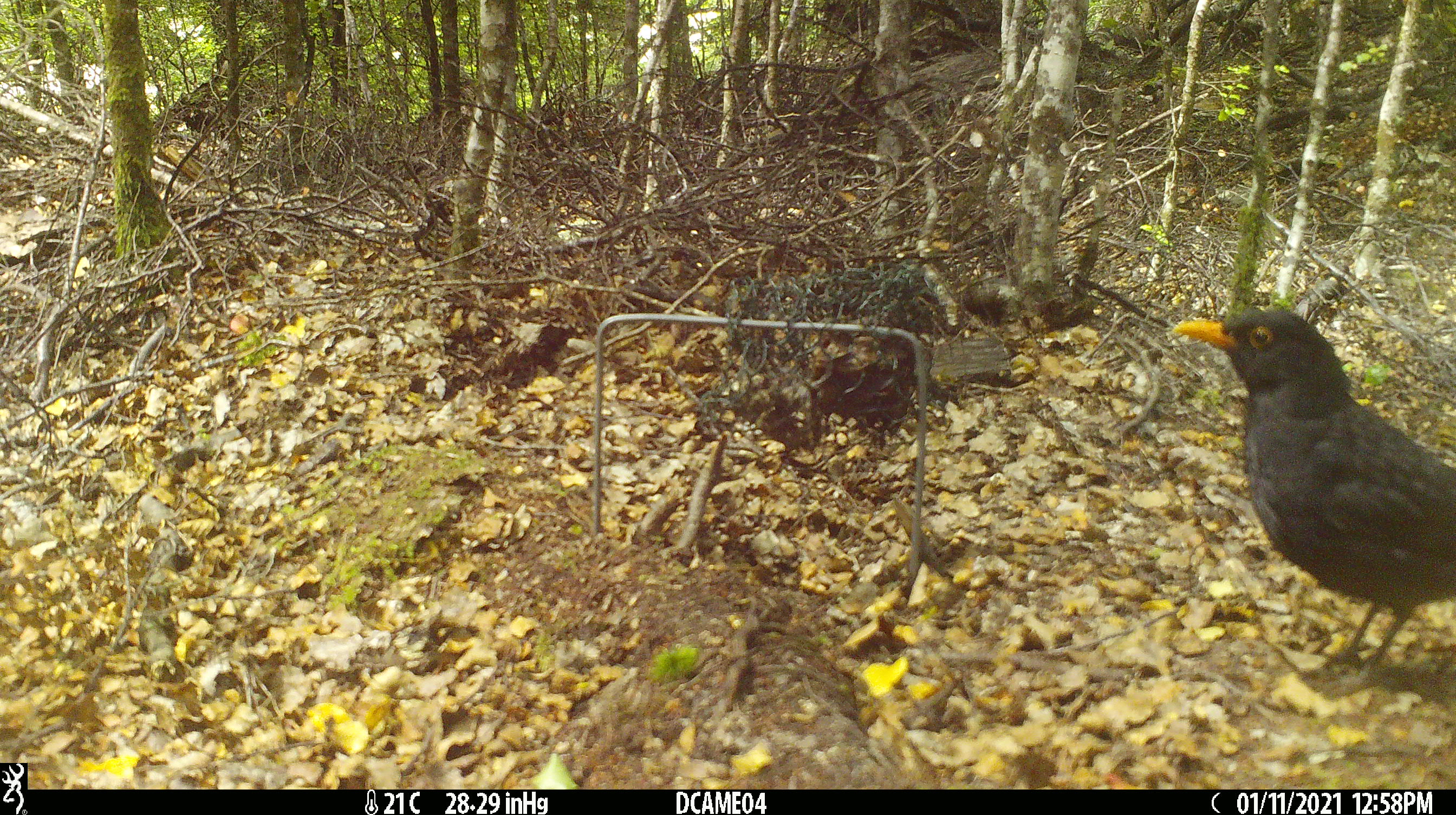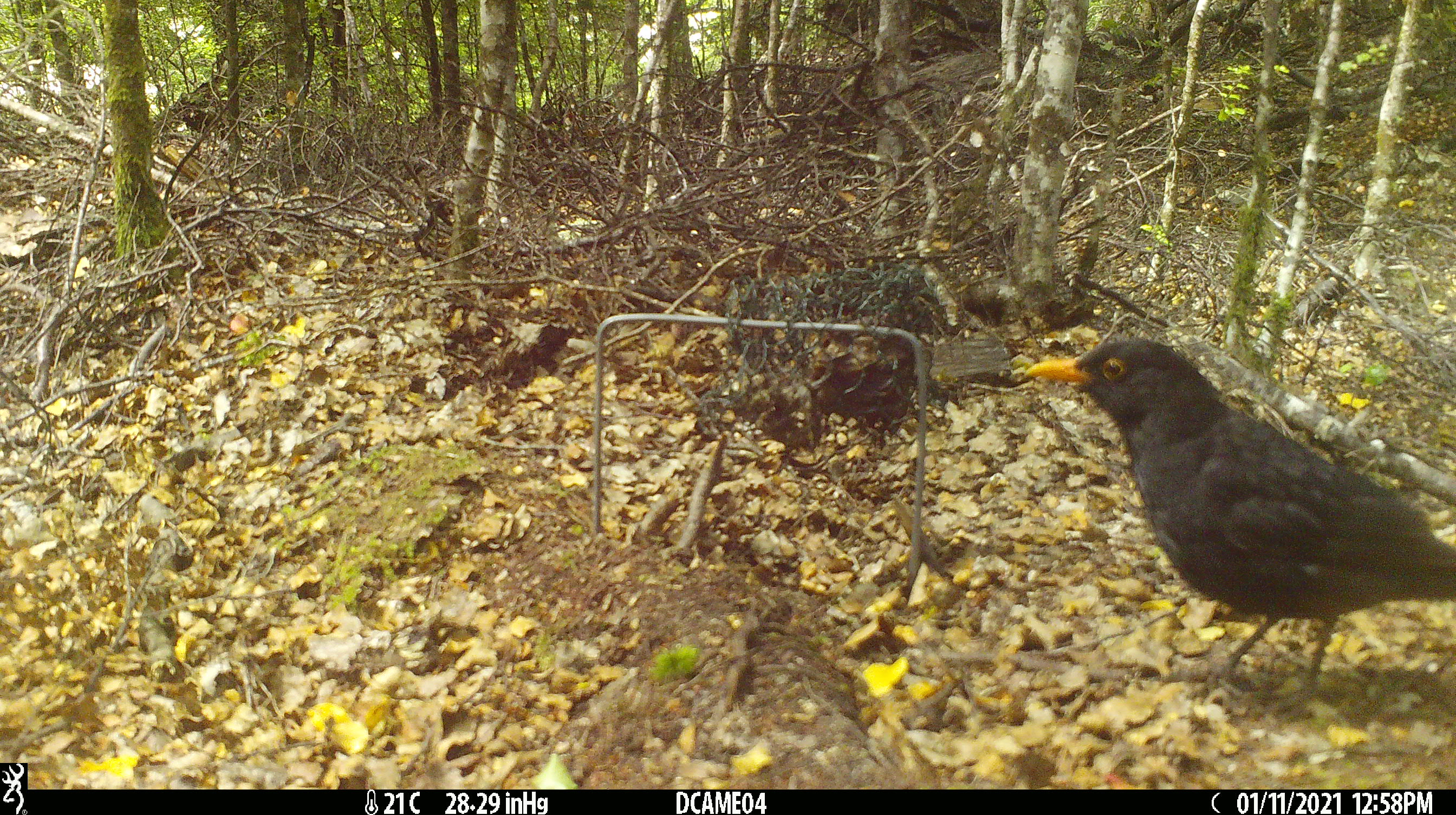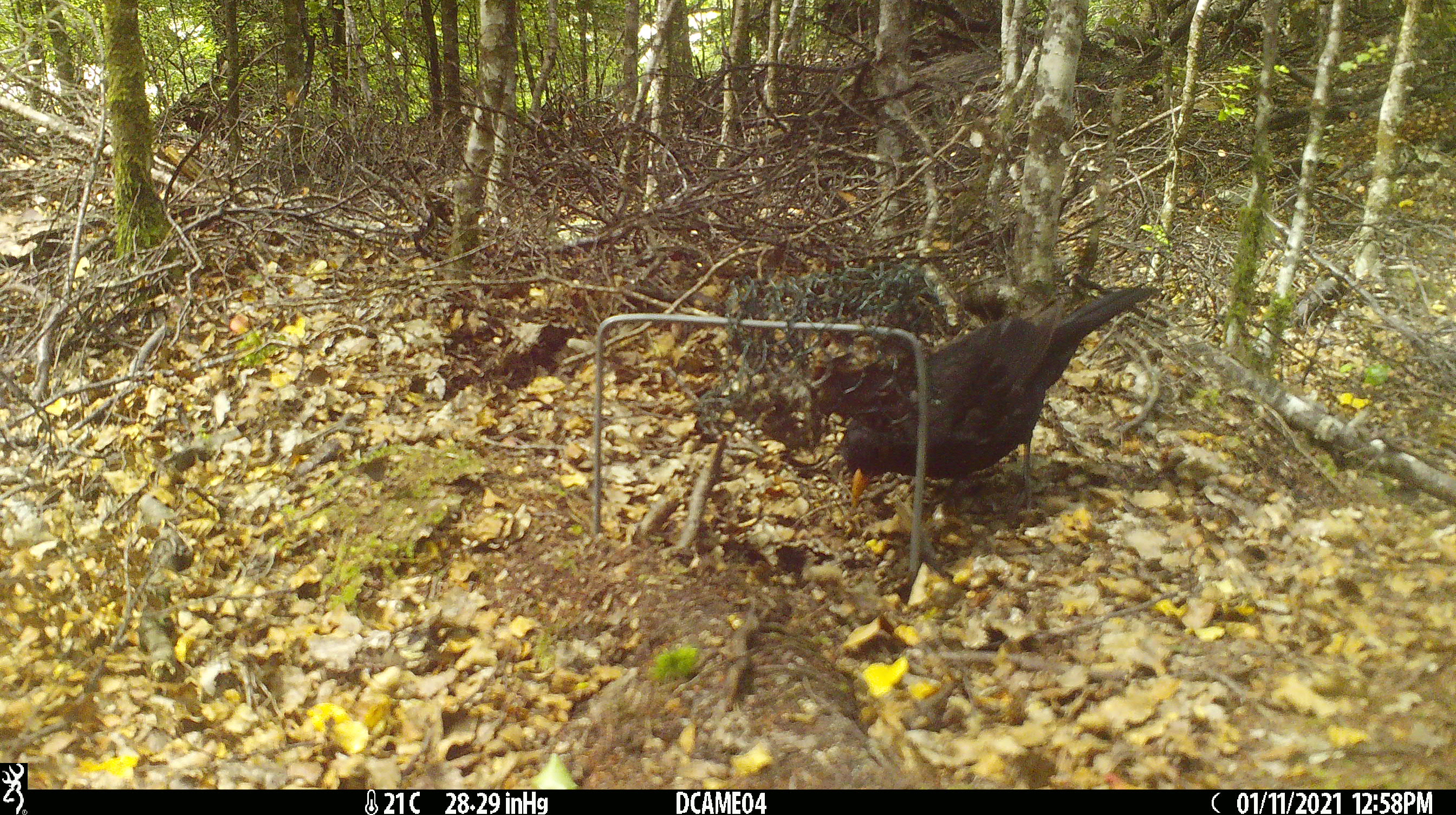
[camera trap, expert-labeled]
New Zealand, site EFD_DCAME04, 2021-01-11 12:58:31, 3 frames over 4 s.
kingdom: Animalia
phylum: Chordata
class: Aves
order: Passeriformes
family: Turdidae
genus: Turdus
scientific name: Turdus merula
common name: eurasian blackbird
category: blackbird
Blackbird (eurasian blackbird) (Turdus merula).